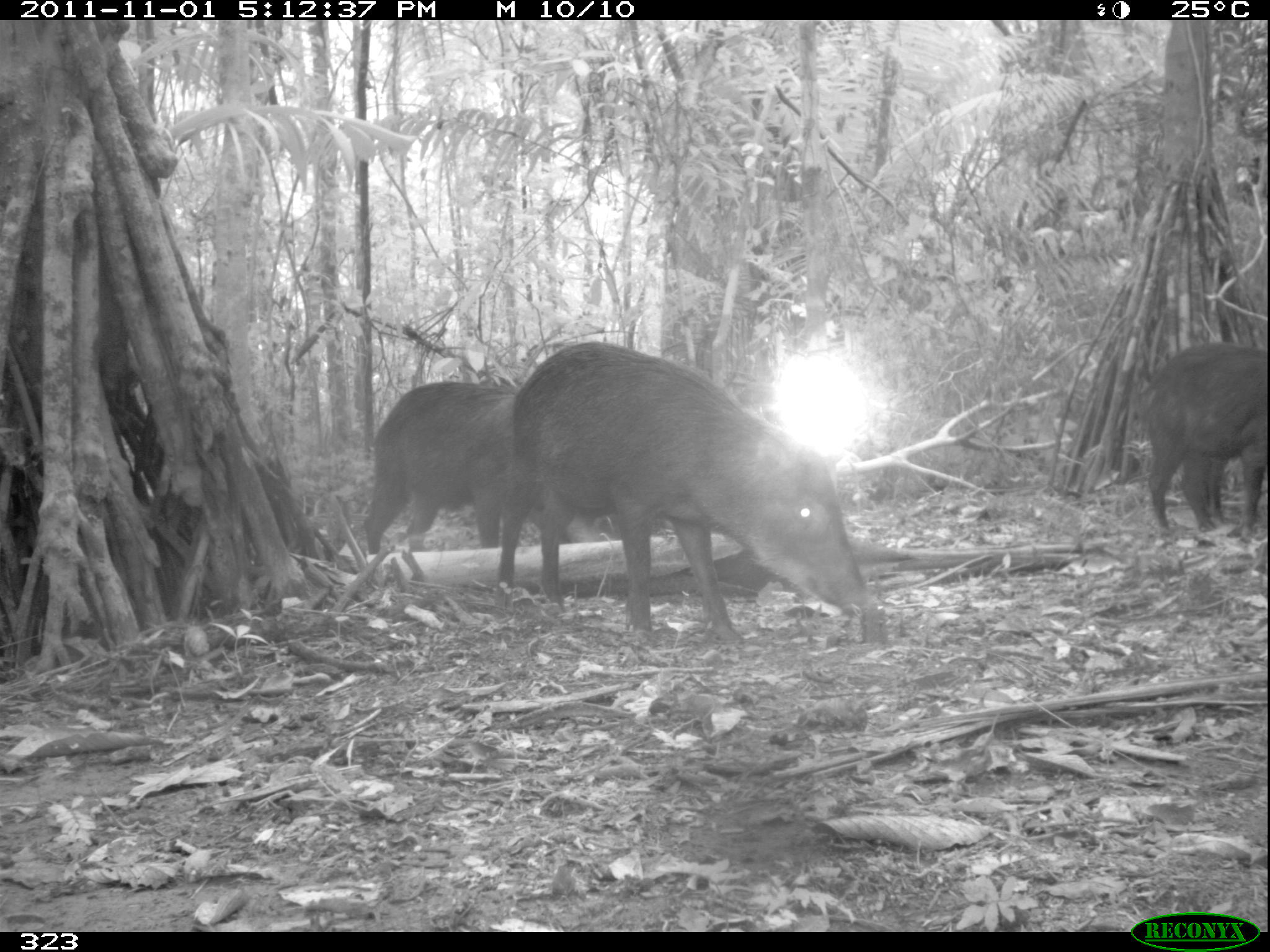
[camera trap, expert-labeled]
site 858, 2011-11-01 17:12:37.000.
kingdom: Animalia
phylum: Chordata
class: Mammalia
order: Artiodactyla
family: Tayassuidae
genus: Tayassu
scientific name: Tayassu pecari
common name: white-lipped peccary